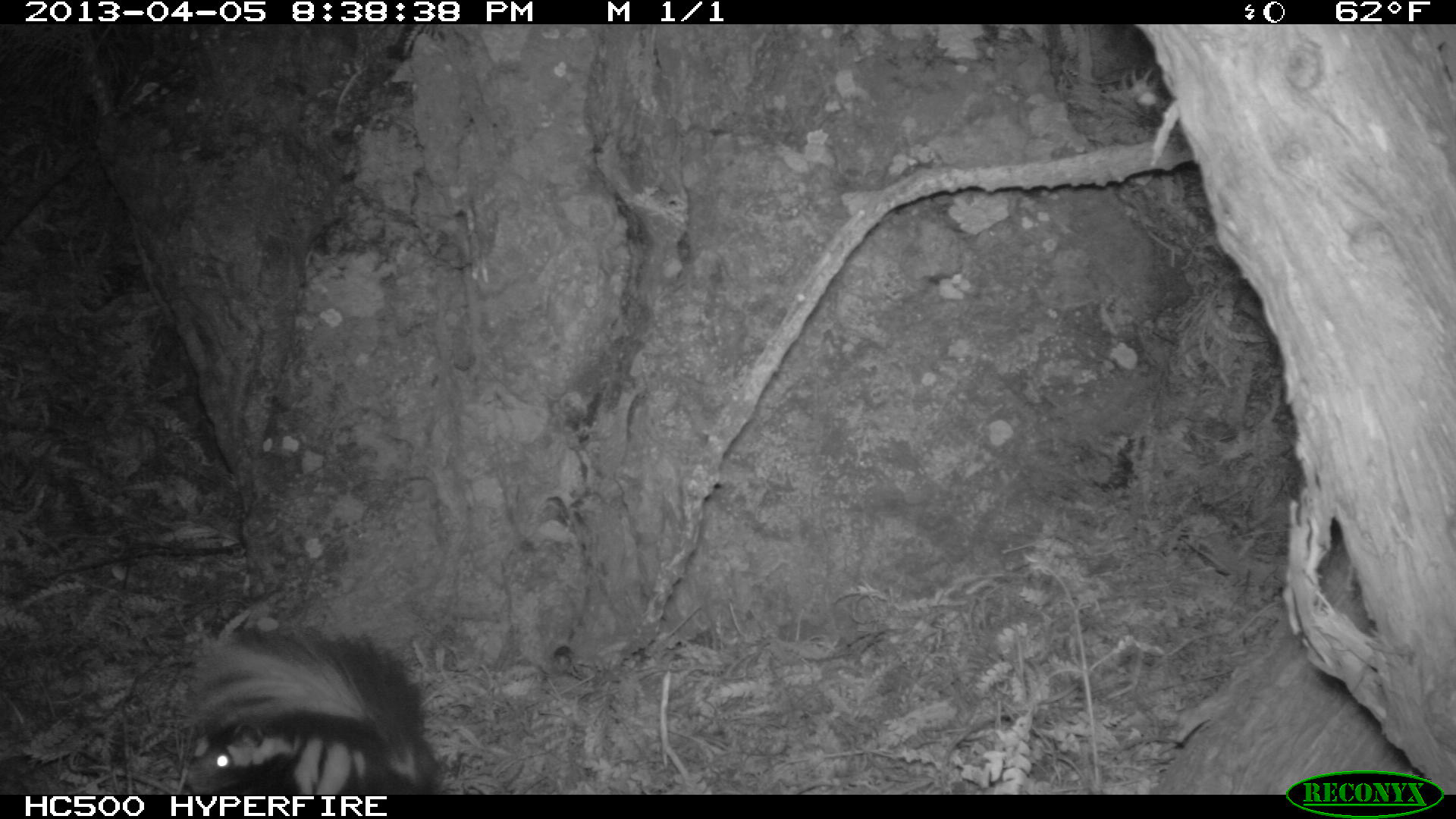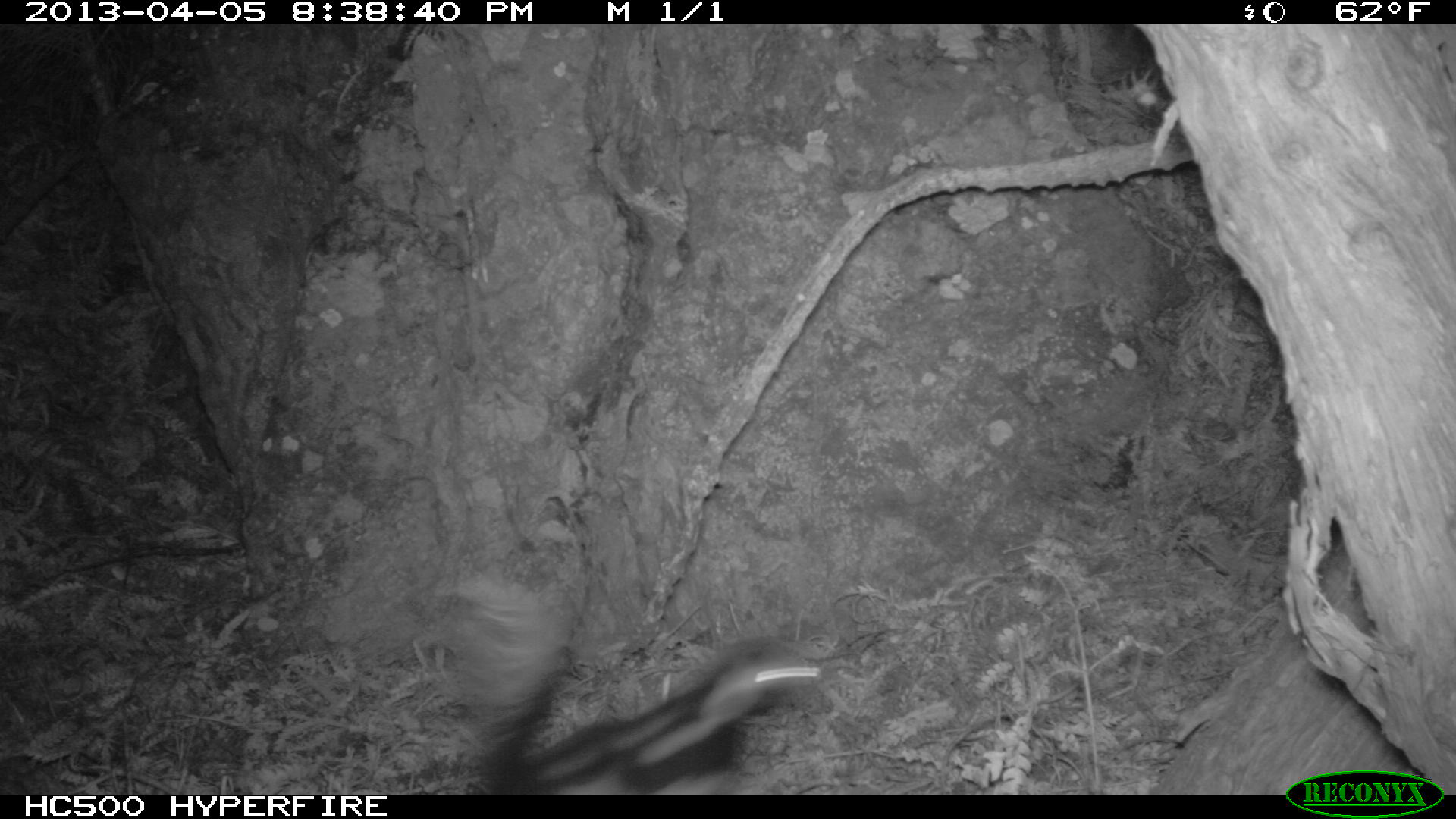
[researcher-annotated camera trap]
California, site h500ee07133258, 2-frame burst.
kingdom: Animalia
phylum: Chordata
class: Mammalia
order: Carnivora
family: Mephitidae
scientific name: Mephitidae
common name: skunk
Skunk (Mephitidae).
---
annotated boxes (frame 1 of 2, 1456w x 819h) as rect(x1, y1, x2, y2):
skunk: rect(170, 622, 441, 794)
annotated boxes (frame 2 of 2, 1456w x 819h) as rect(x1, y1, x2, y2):
skunk: rect(456, 581, 821, 794)